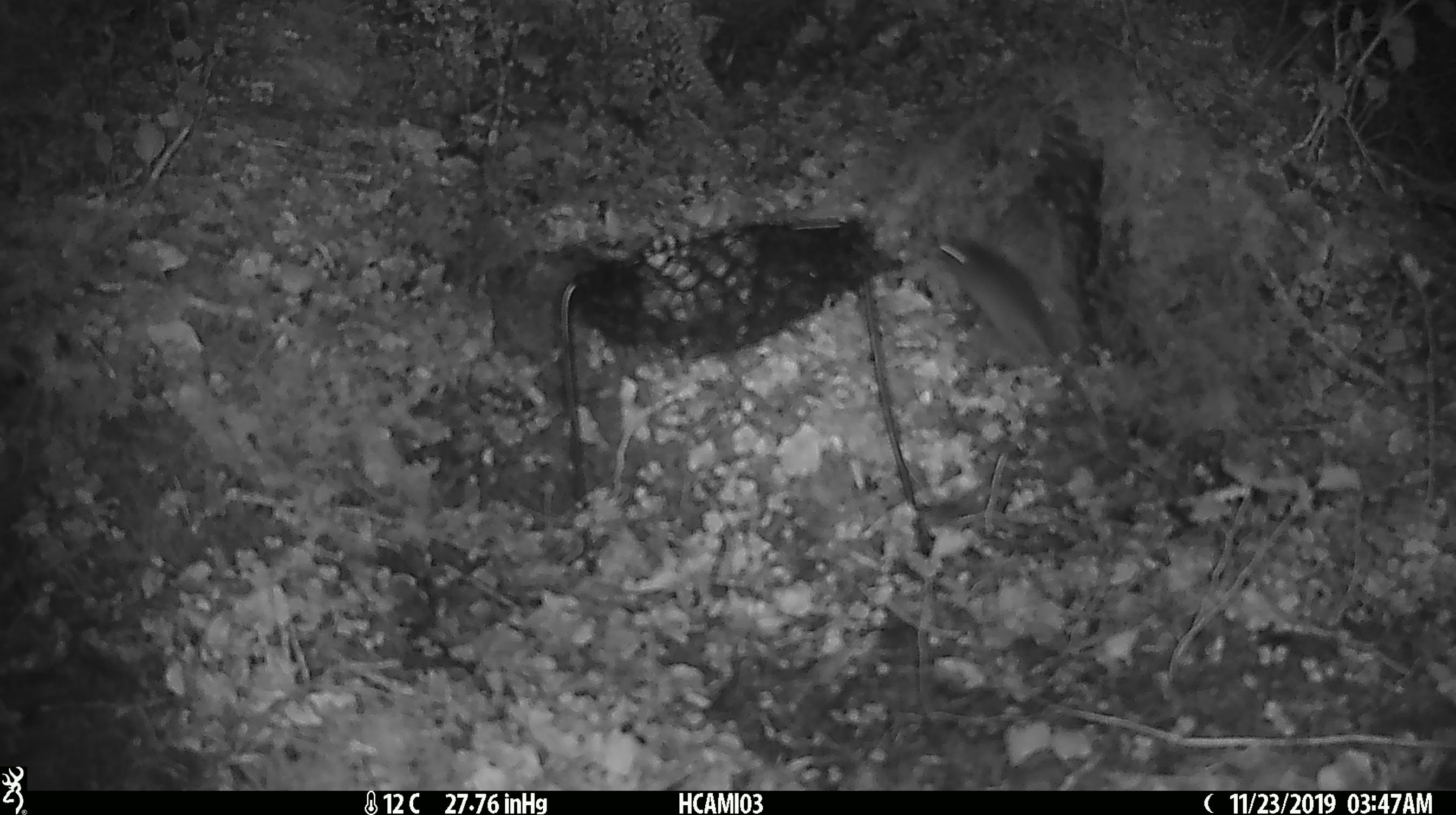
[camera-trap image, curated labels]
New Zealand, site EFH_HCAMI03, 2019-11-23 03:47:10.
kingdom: Animalia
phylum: Chordata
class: Mammalia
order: Rodentia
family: Muridae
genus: Mus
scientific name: Mus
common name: mouse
Mouse (Mus).